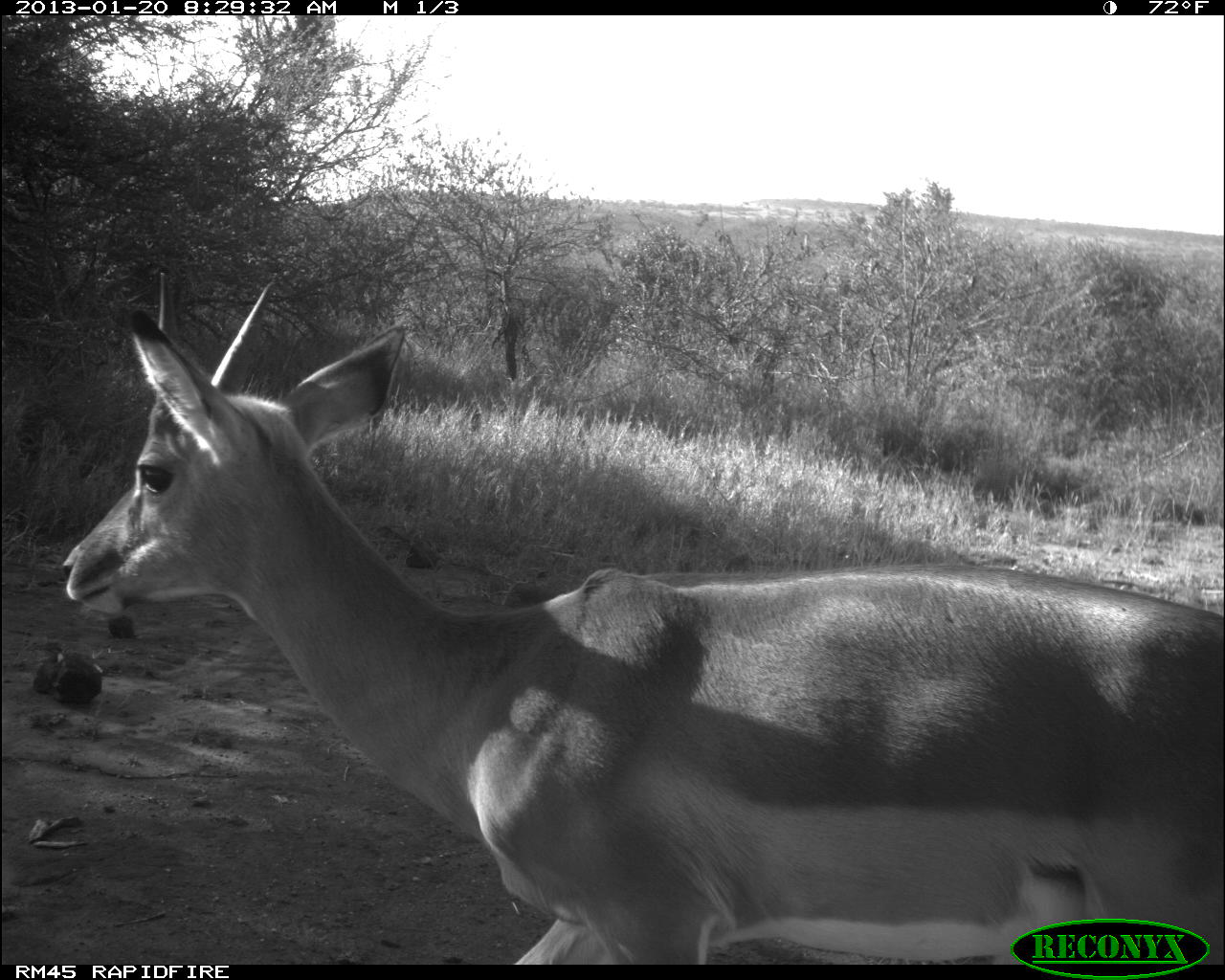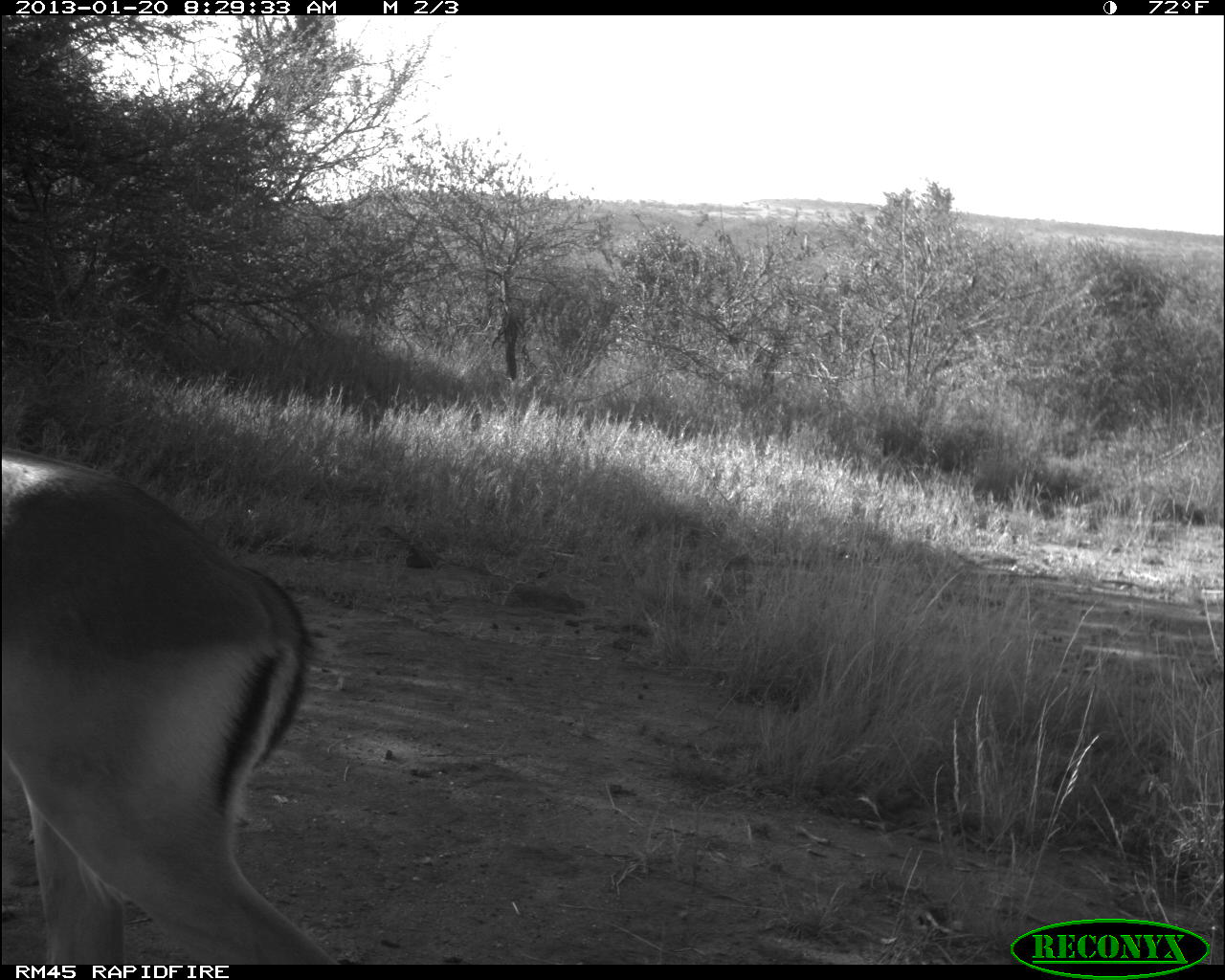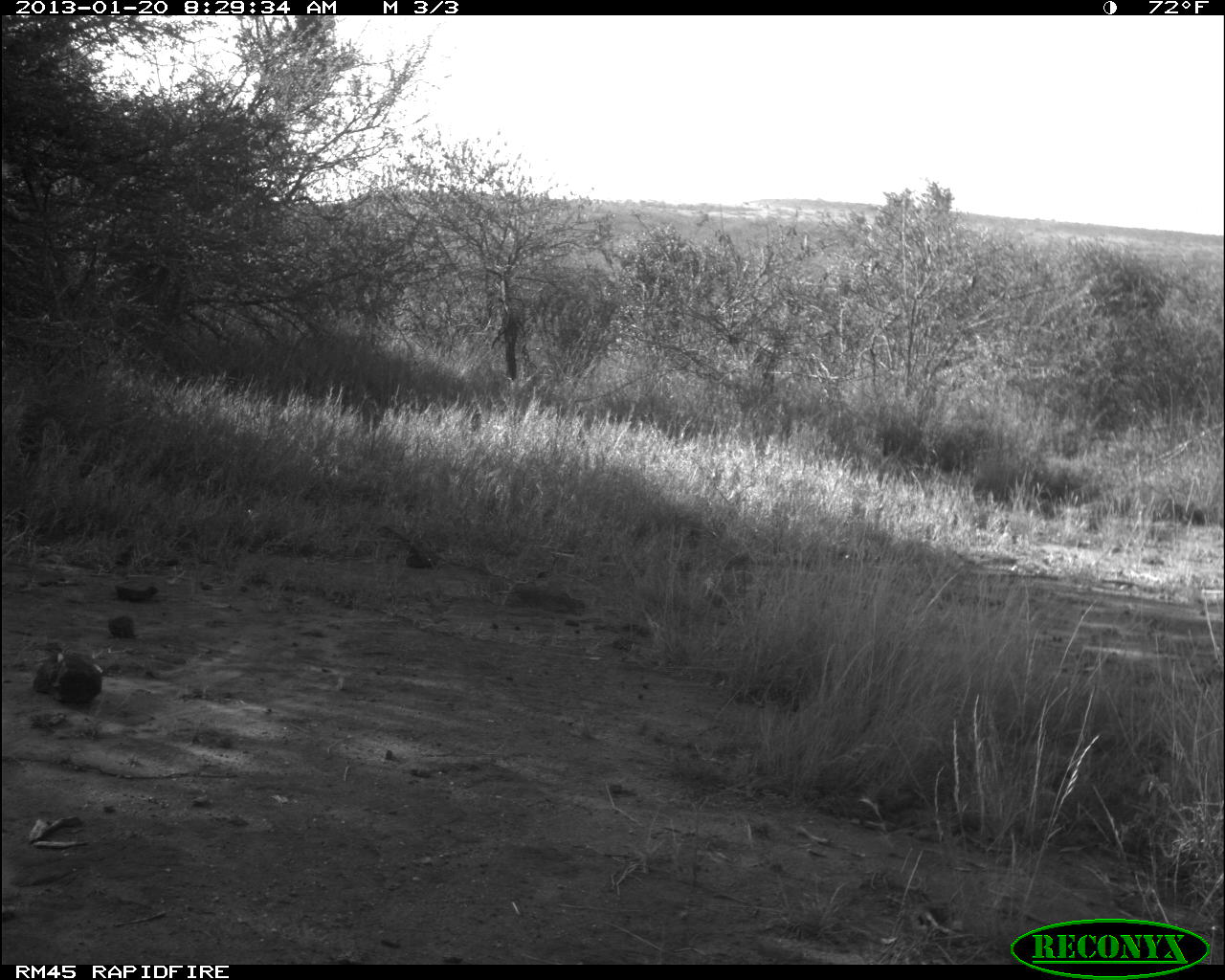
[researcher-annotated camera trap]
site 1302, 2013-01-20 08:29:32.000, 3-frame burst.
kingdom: Animalia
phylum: Chordata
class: Mammalia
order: Artiodactyla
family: Bovidae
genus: Aepyceros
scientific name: Aepyceros melampus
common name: impala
Aepyceros melampus (impala), count 1.